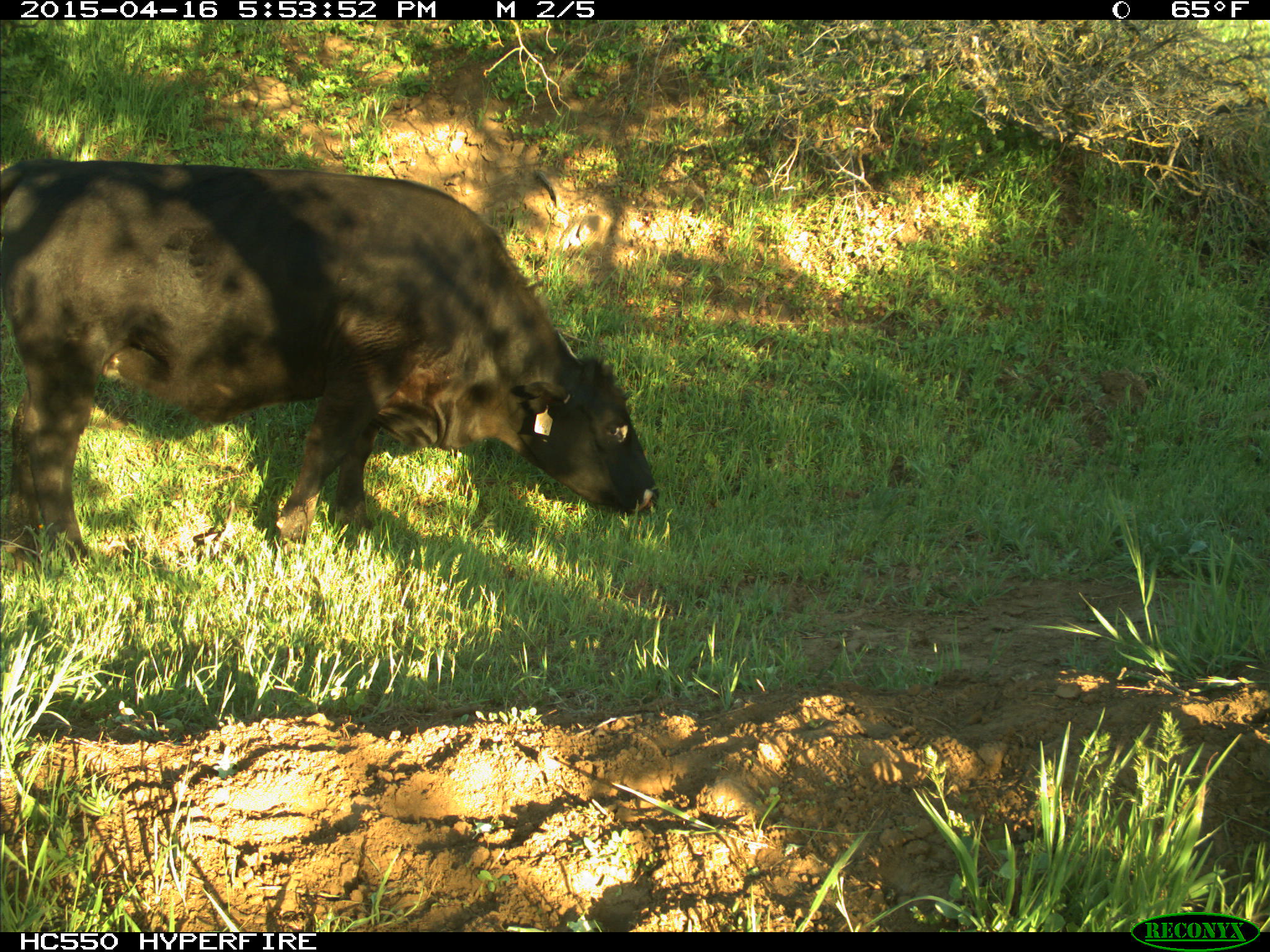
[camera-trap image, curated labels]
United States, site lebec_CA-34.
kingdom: Animalia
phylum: Chordata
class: Mammalia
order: Artiodactyla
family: Bovidae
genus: Bos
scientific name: Bos taurus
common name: domestic cow